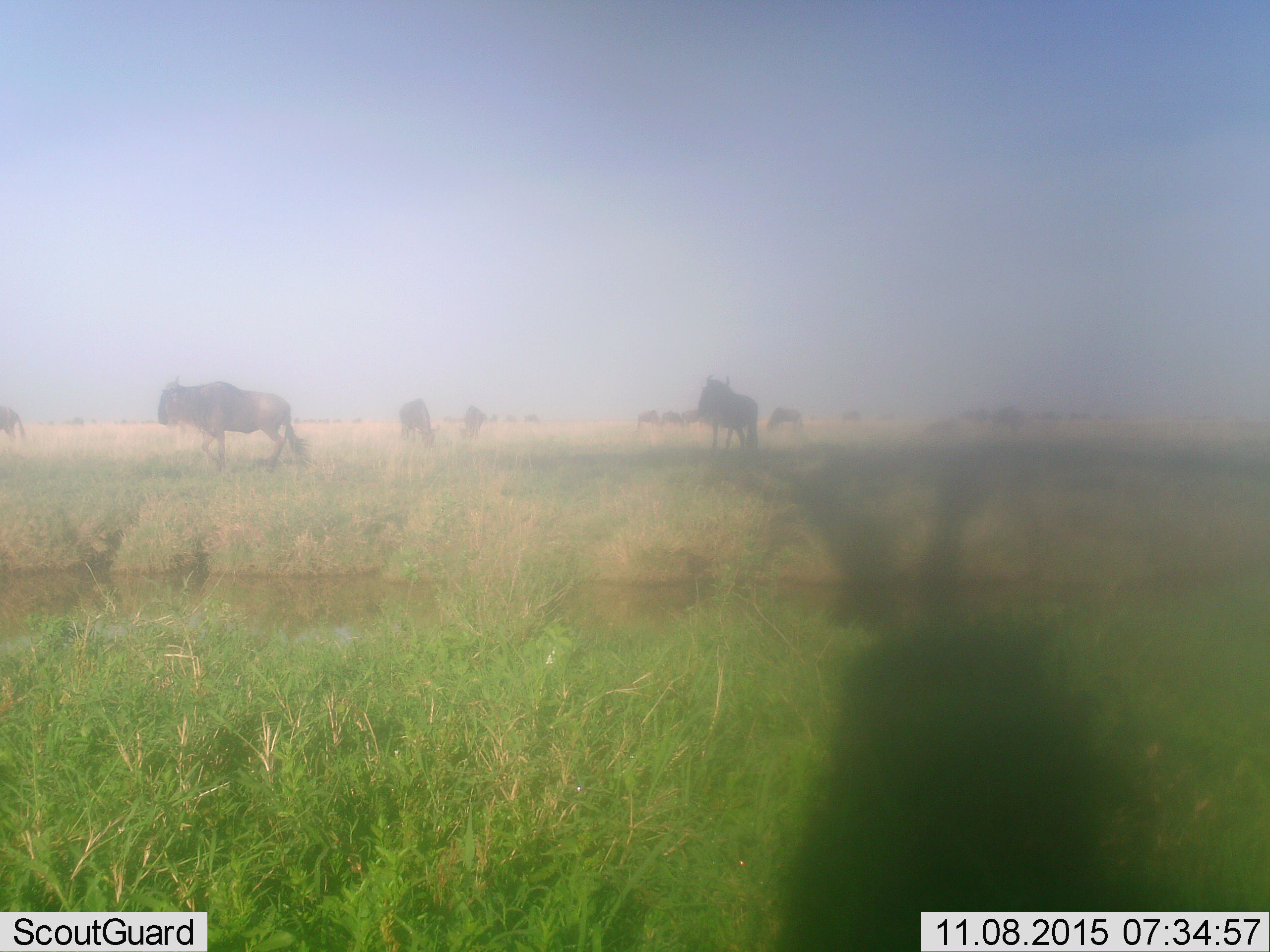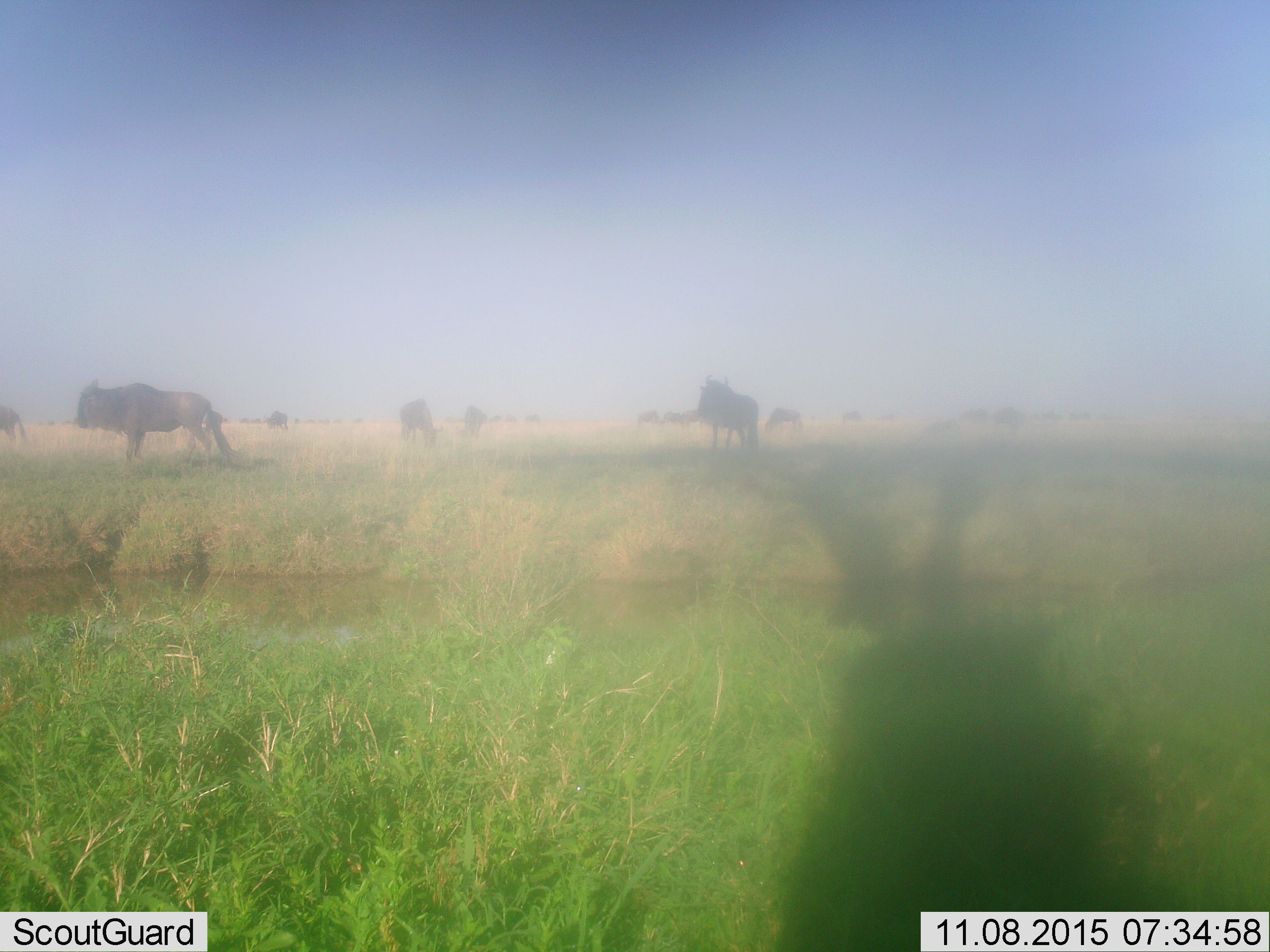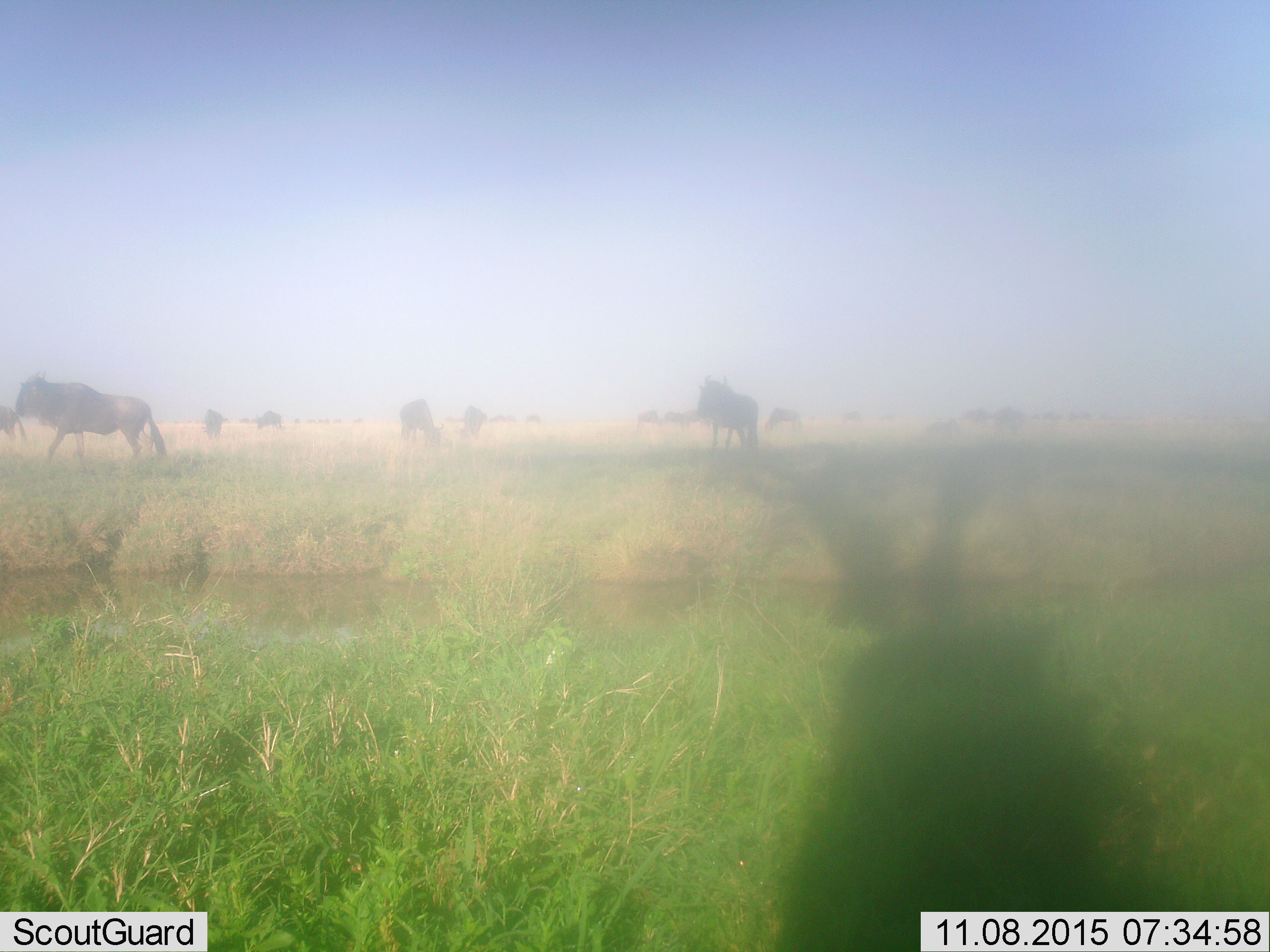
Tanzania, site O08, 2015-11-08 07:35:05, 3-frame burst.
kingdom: Animalia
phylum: Chordata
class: Mammalia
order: Artiodactyla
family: Bovidae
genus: Connochaetes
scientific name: Connochaetes taurinus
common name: blue wildebeest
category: wildebeest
Wildebeest (blue wildebeest) (Connochaetes taurinus), count 11-50. Behavior (volunteer vote fractions): standing 10%, resting 0%, moving 80%, interacting 0%. Young present (vote fraction): 10%. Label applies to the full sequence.